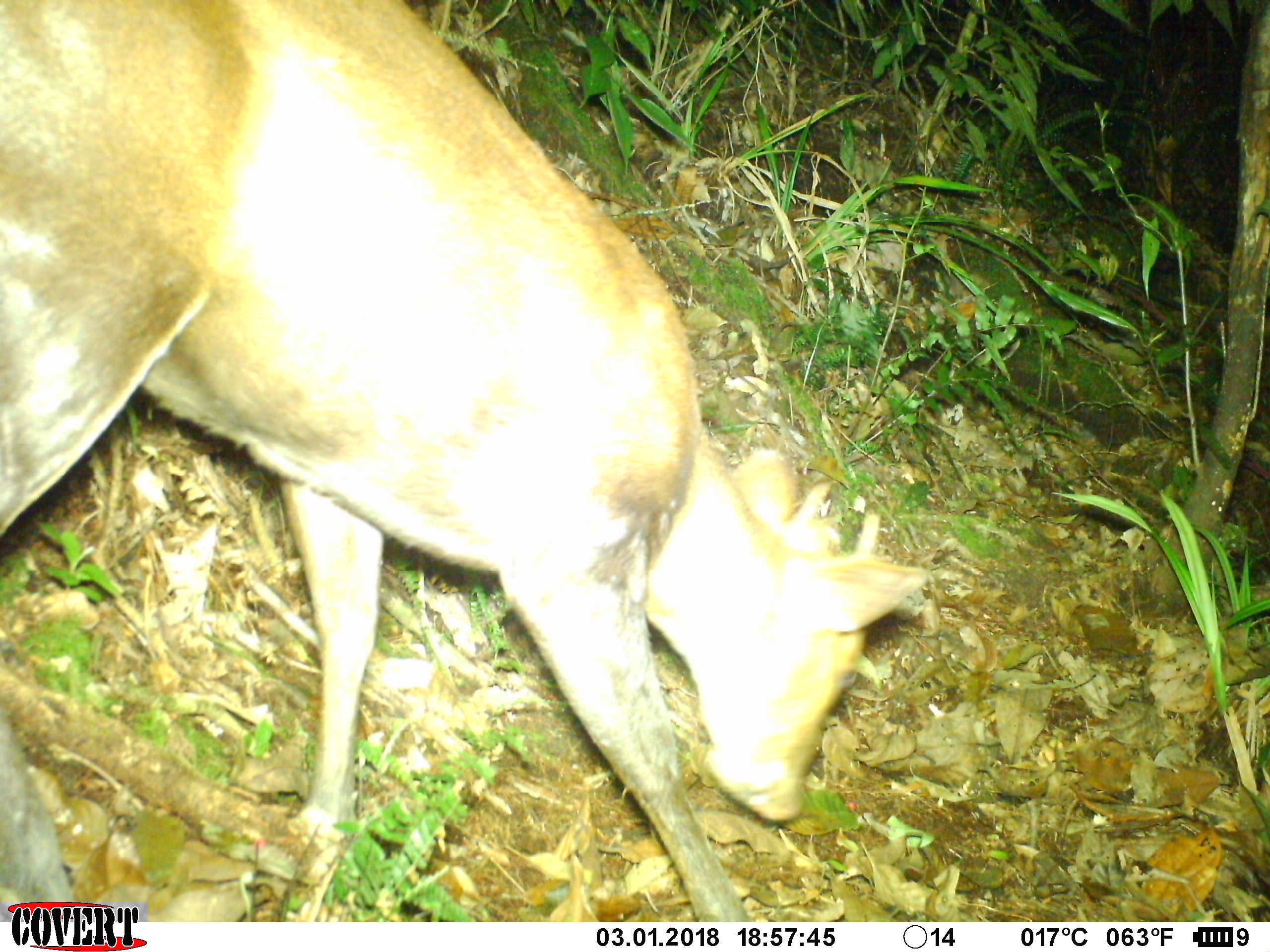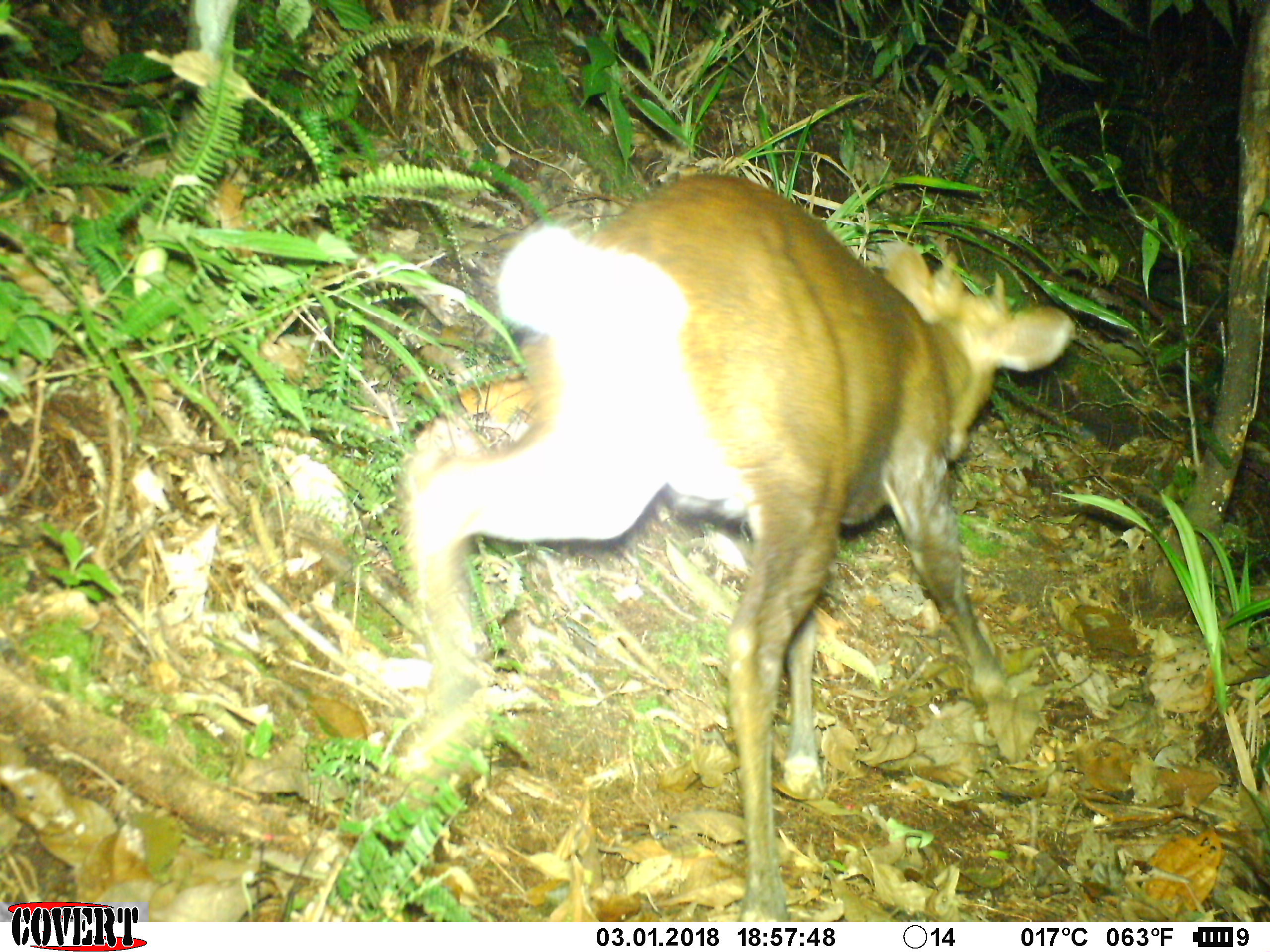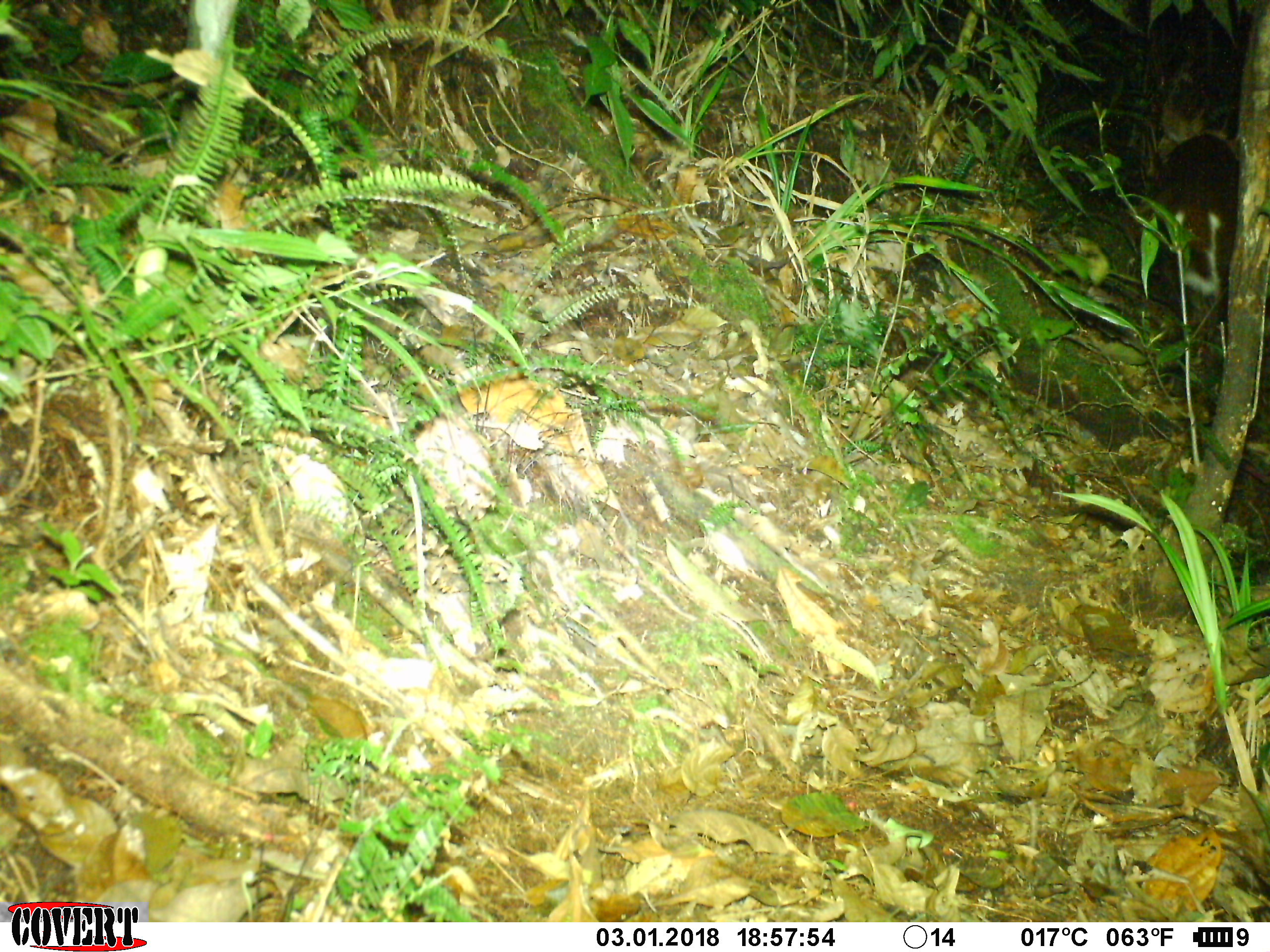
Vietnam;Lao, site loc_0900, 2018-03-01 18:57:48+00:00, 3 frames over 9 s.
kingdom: Animalia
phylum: Chordata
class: Mammalia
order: Artiodactyla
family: Cervidae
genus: Muntiacus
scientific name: Muntiacus rooseveltorum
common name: roosevelt's muntjac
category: roosevelts muntjac group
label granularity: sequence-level